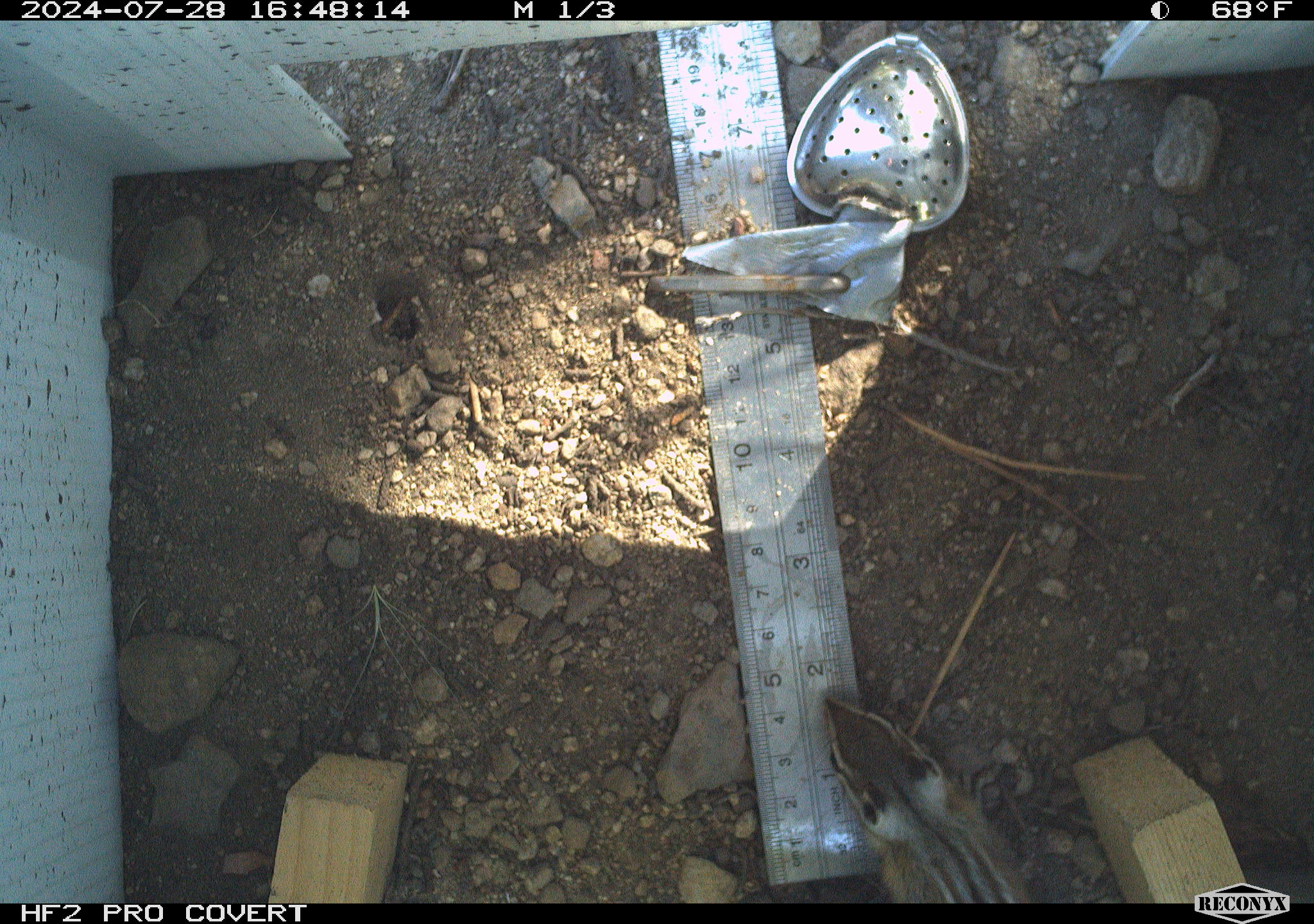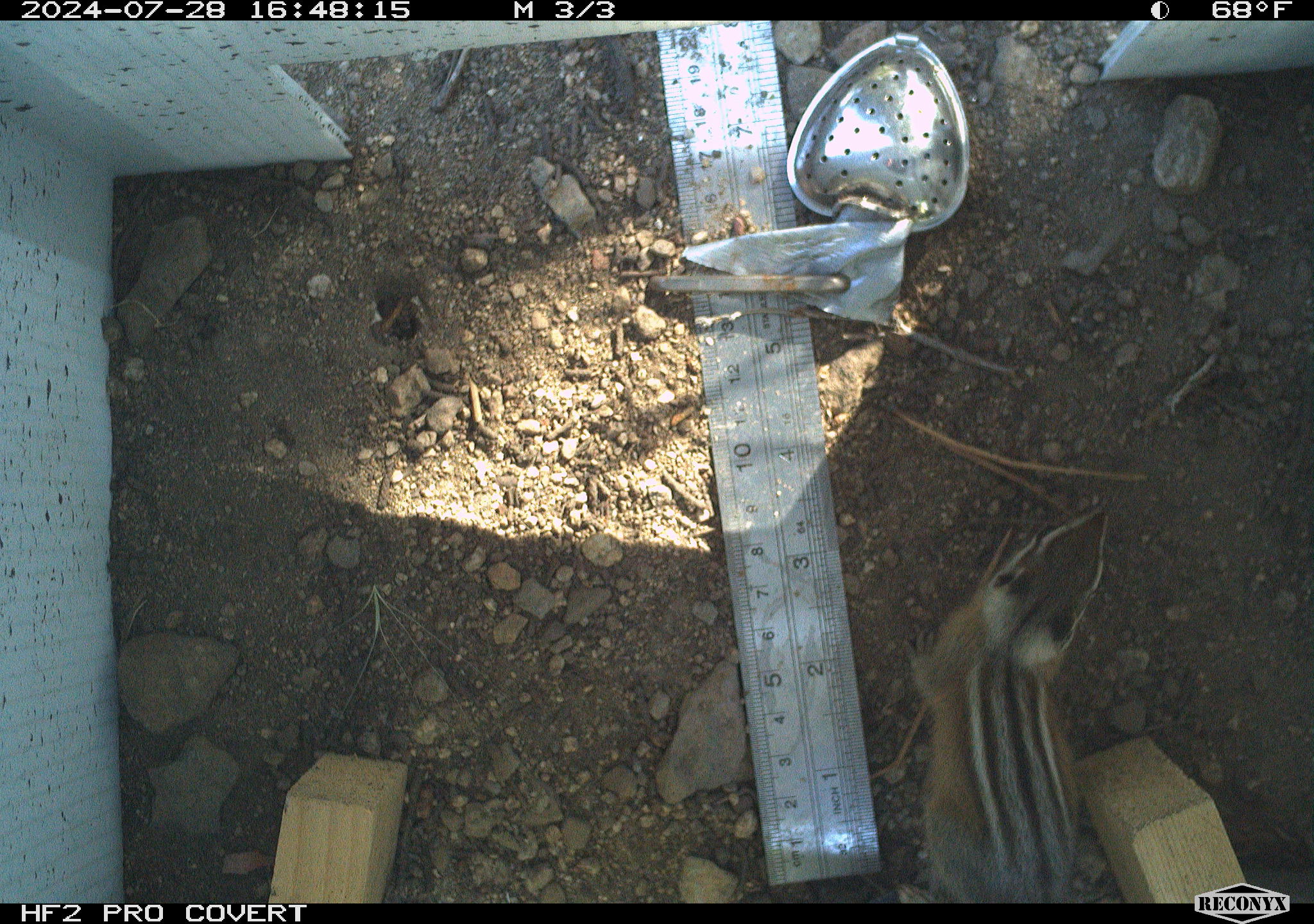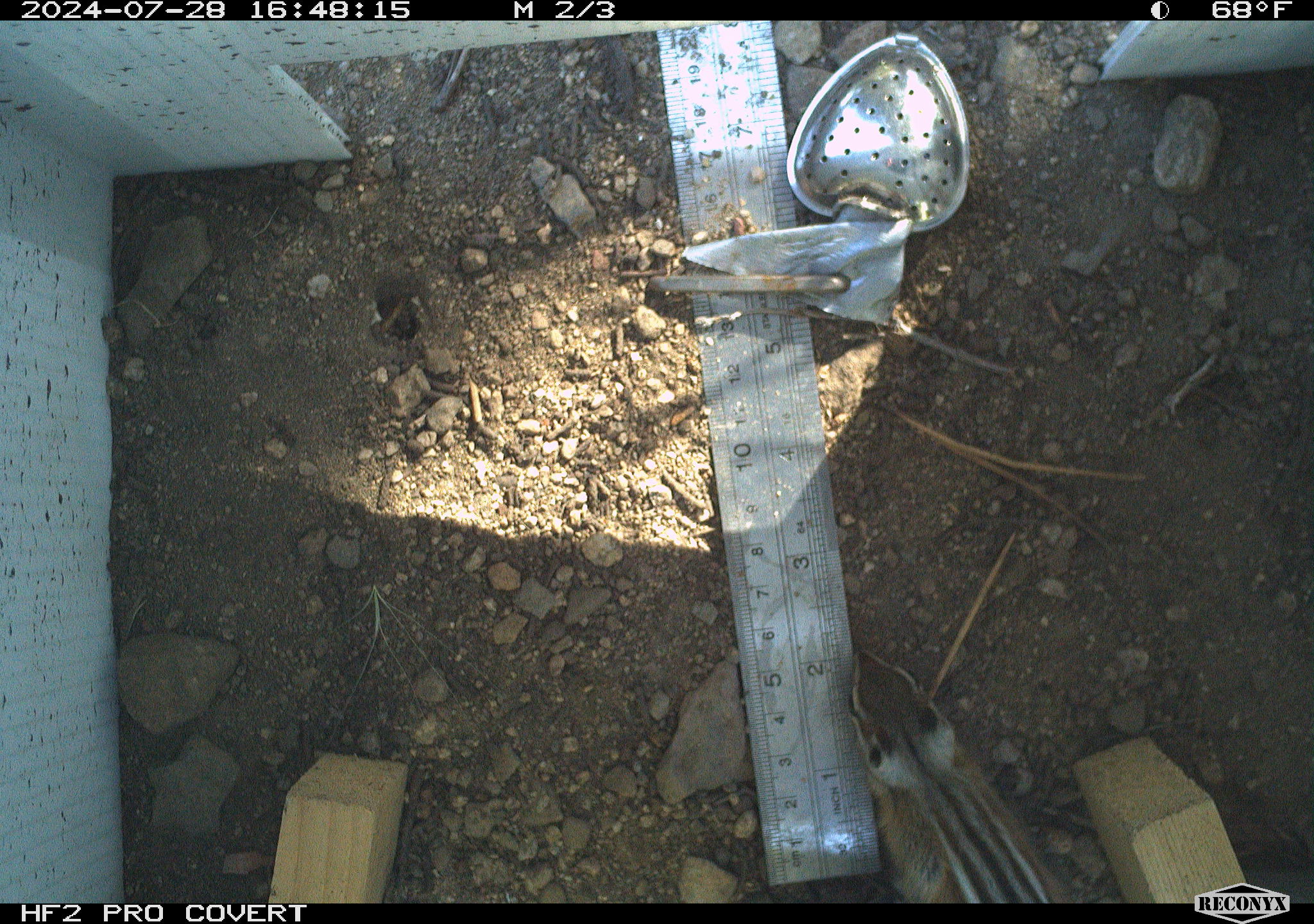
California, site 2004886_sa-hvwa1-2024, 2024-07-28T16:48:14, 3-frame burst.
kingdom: Animalia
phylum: Chordata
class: Mammalia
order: Rodentia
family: Sciuridae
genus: Neotamias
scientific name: Neotamias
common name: western chipmunks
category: neotamias species